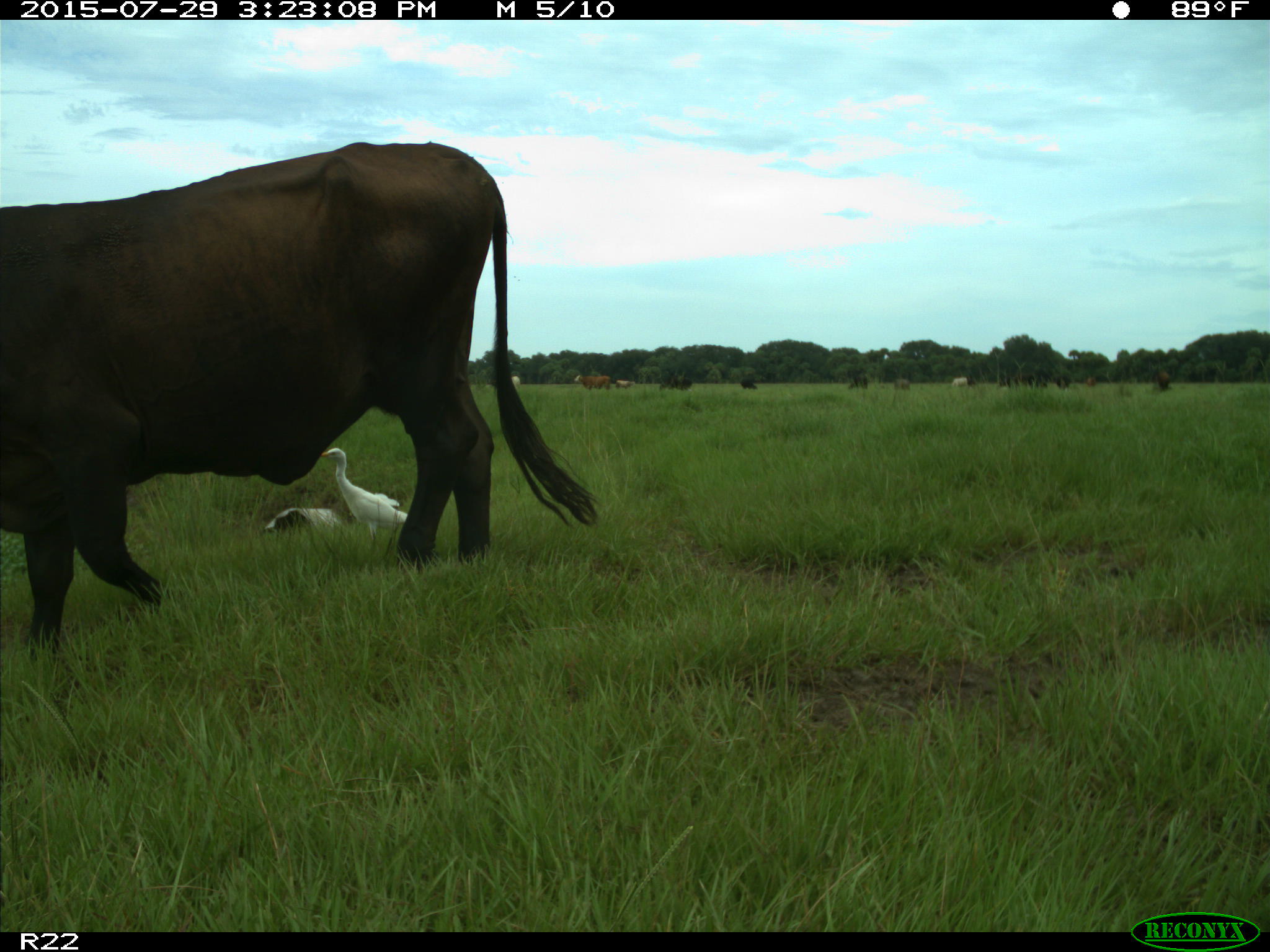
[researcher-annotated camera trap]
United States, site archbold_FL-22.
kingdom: Animalia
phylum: Chordata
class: Mammalia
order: Artiodactyla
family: Bovidae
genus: Bos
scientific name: Bos taurus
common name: domestic cow